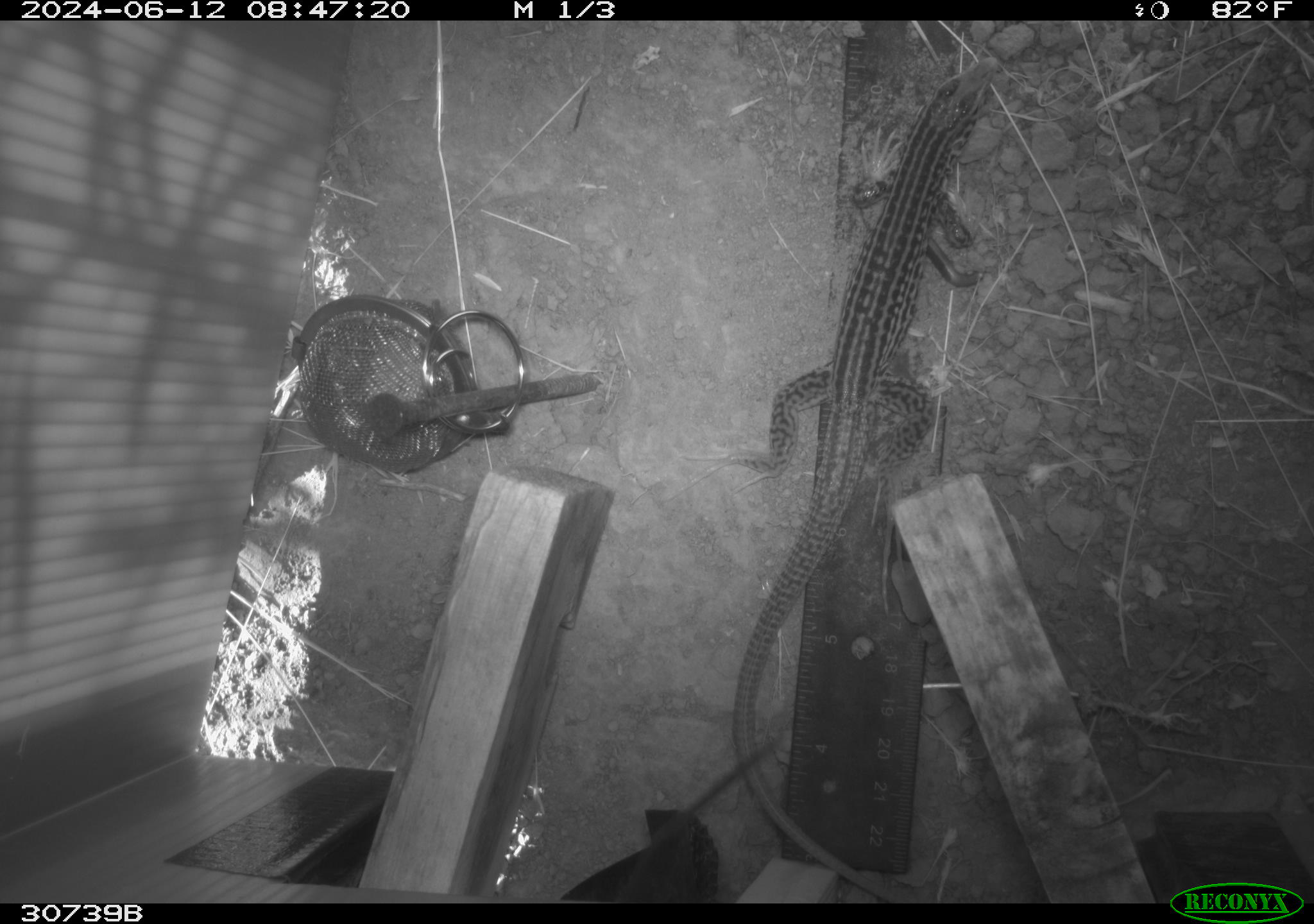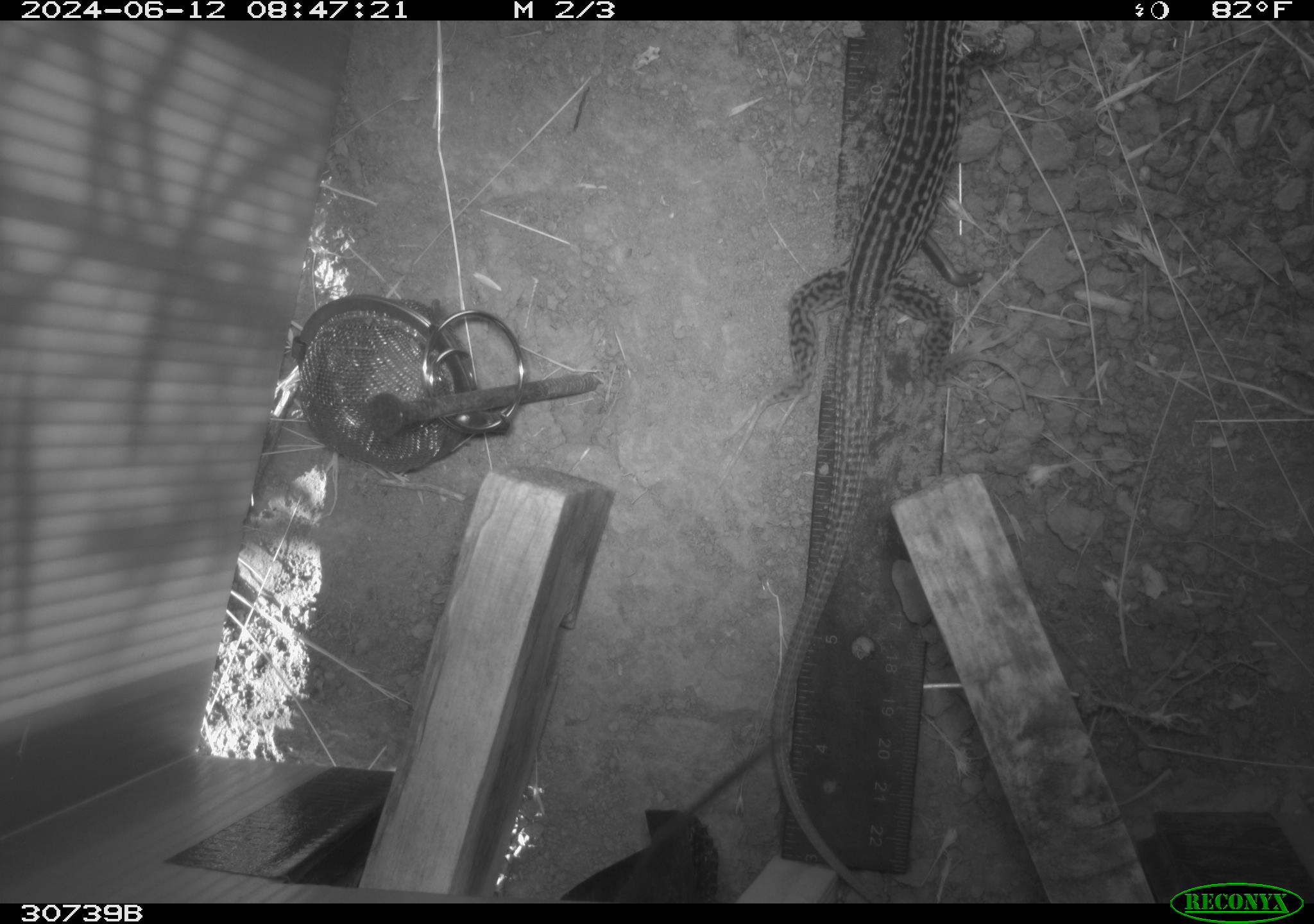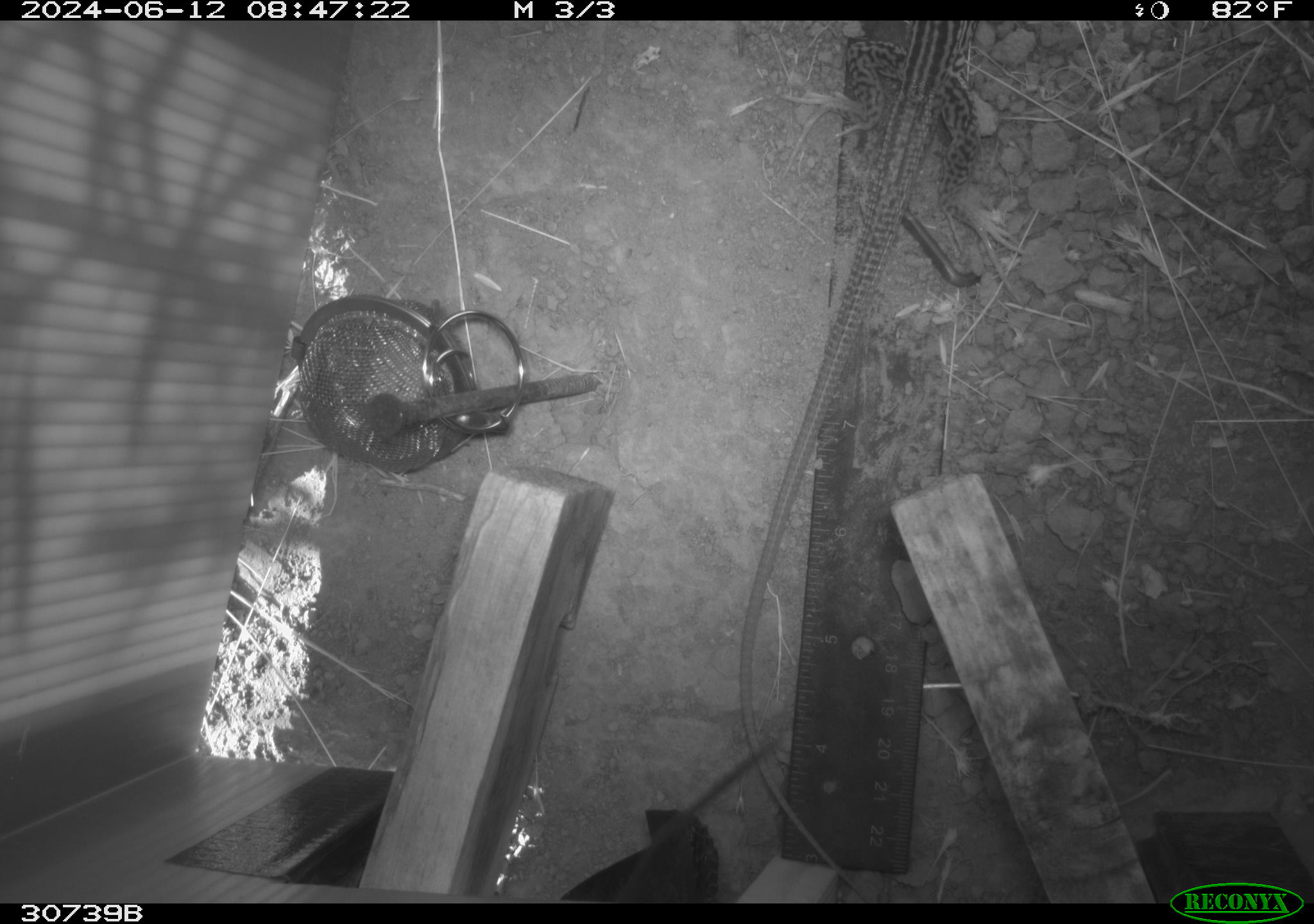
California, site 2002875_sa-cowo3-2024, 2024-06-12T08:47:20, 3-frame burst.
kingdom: Animalia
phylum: Chordata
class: Reptilia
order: Squamata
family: Teiidae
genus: Aspidoscelis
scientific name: Aspidoscelis tigris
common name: western whiptail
Western whiptail (Aspidoscelis tigris).